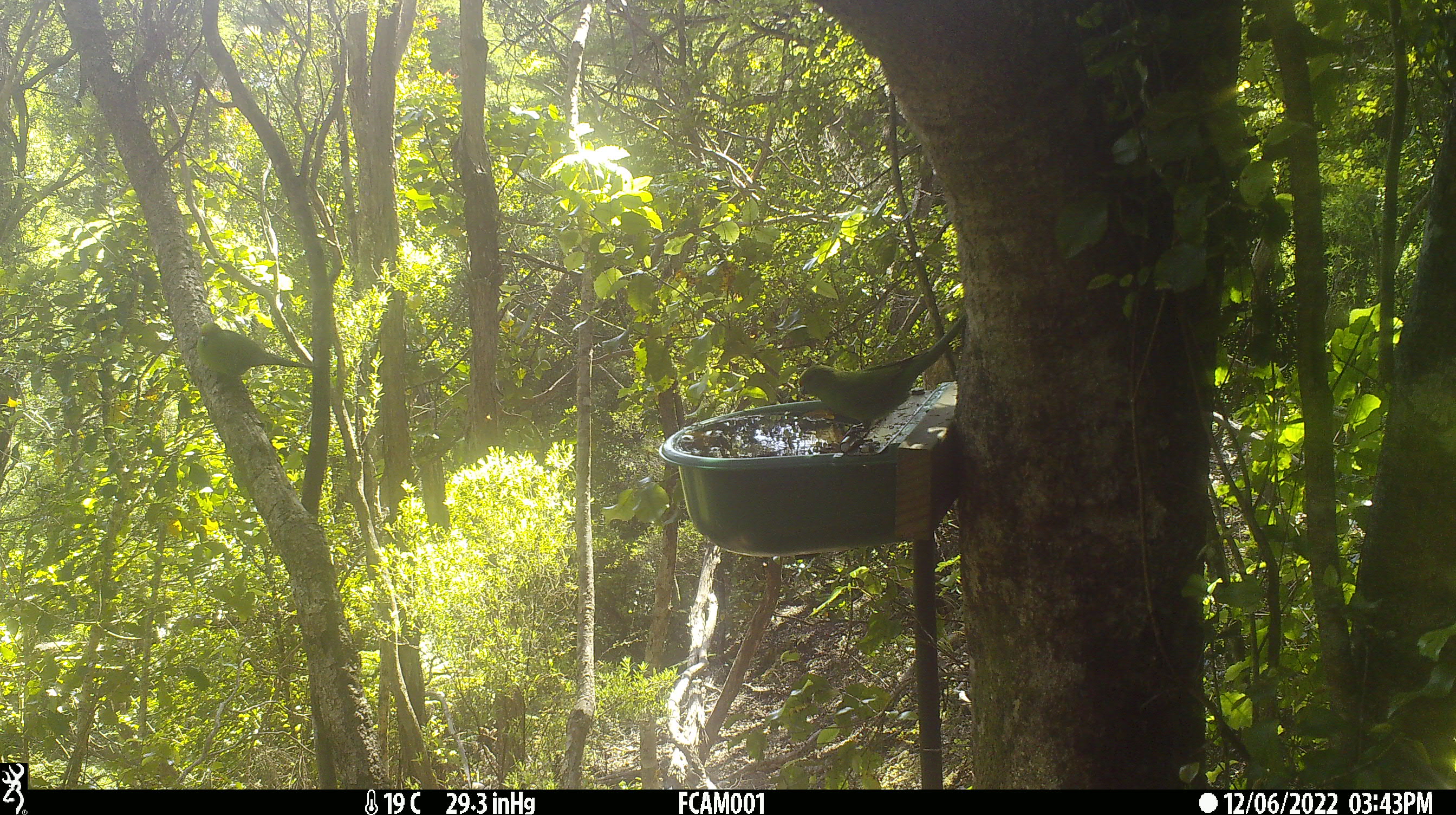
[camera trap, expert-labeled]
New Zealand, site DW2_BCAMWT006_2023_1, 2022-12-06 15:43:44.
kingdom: Animalia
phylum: Chordata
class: Aves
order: Psittaciformes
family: Psittaculidae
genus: Cyanoramphus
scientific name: Cyanoramphus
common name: parakeet